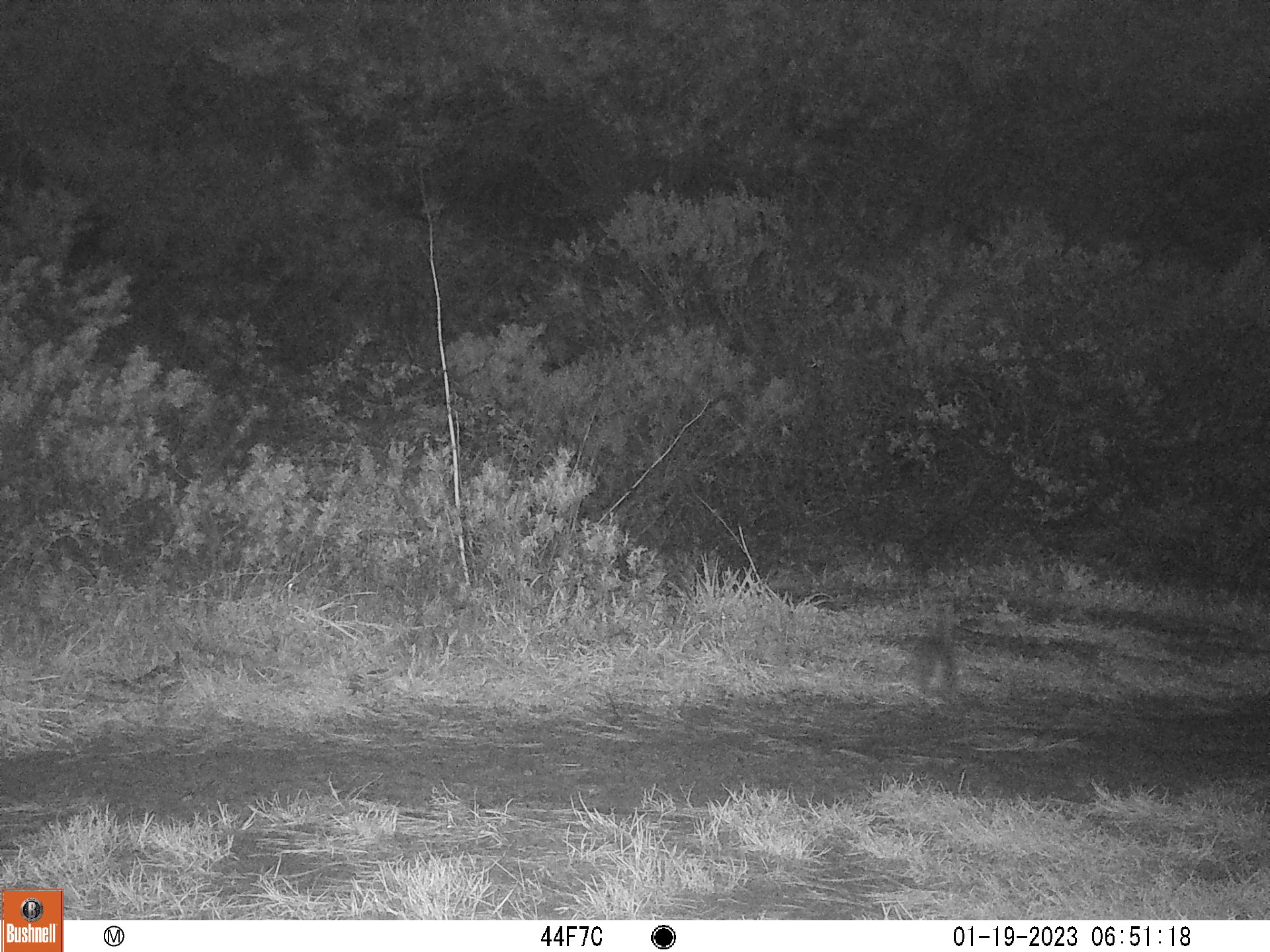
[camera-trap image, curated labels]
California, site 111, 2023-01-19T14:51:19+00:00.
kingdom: Animalia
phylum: Chordata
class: Mammalia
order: Lagomorpha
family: Leporidae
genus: Sylvilagus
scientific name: Sylvilagus bachmani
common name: brush rabbit